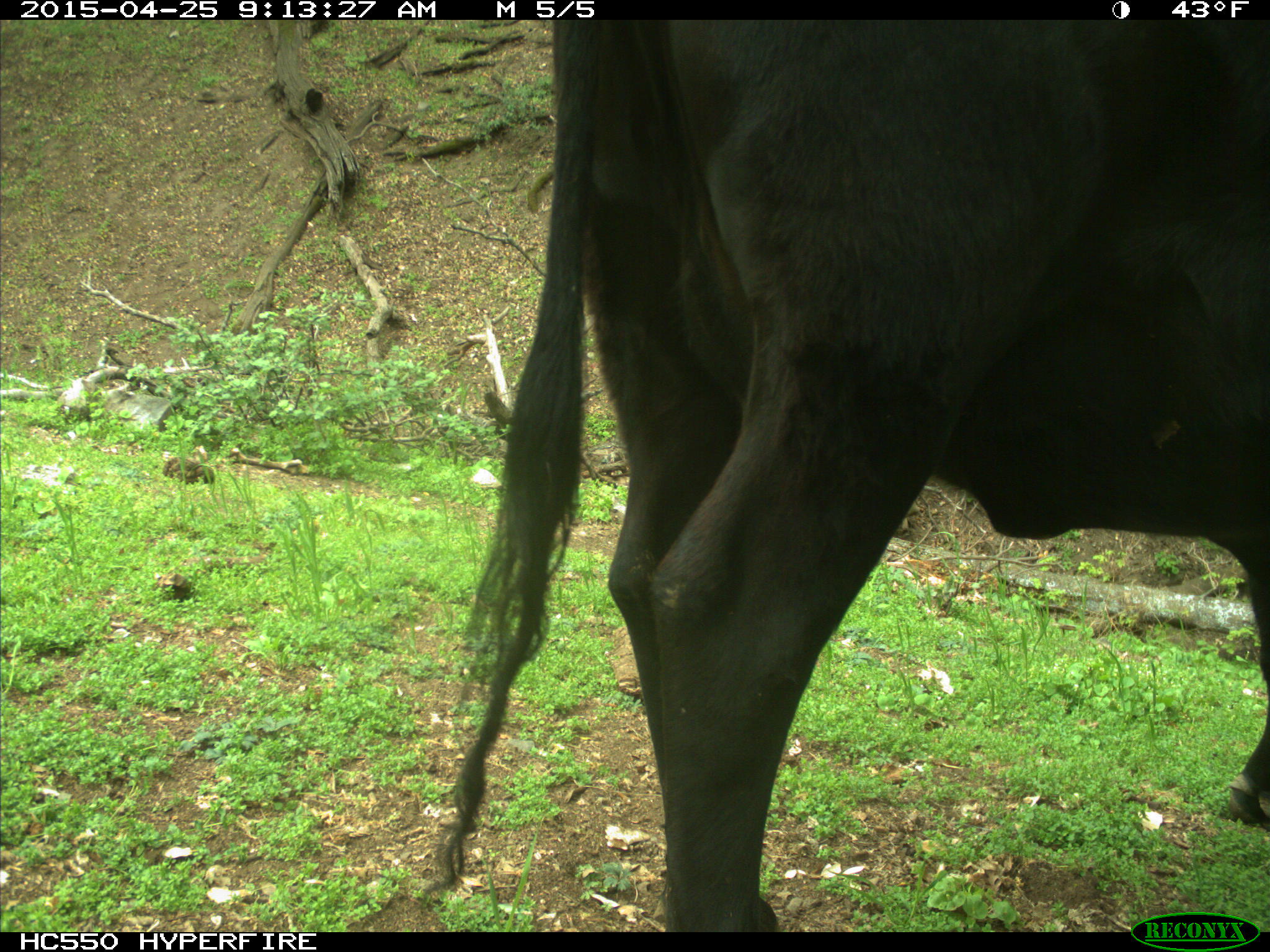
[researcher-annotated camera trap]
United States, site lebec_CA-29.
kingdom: Animalia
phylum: Chordata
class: Mammalia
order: Artiodactyla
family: Bovidae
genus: Bos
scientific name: Bos taurus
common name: domestic cow